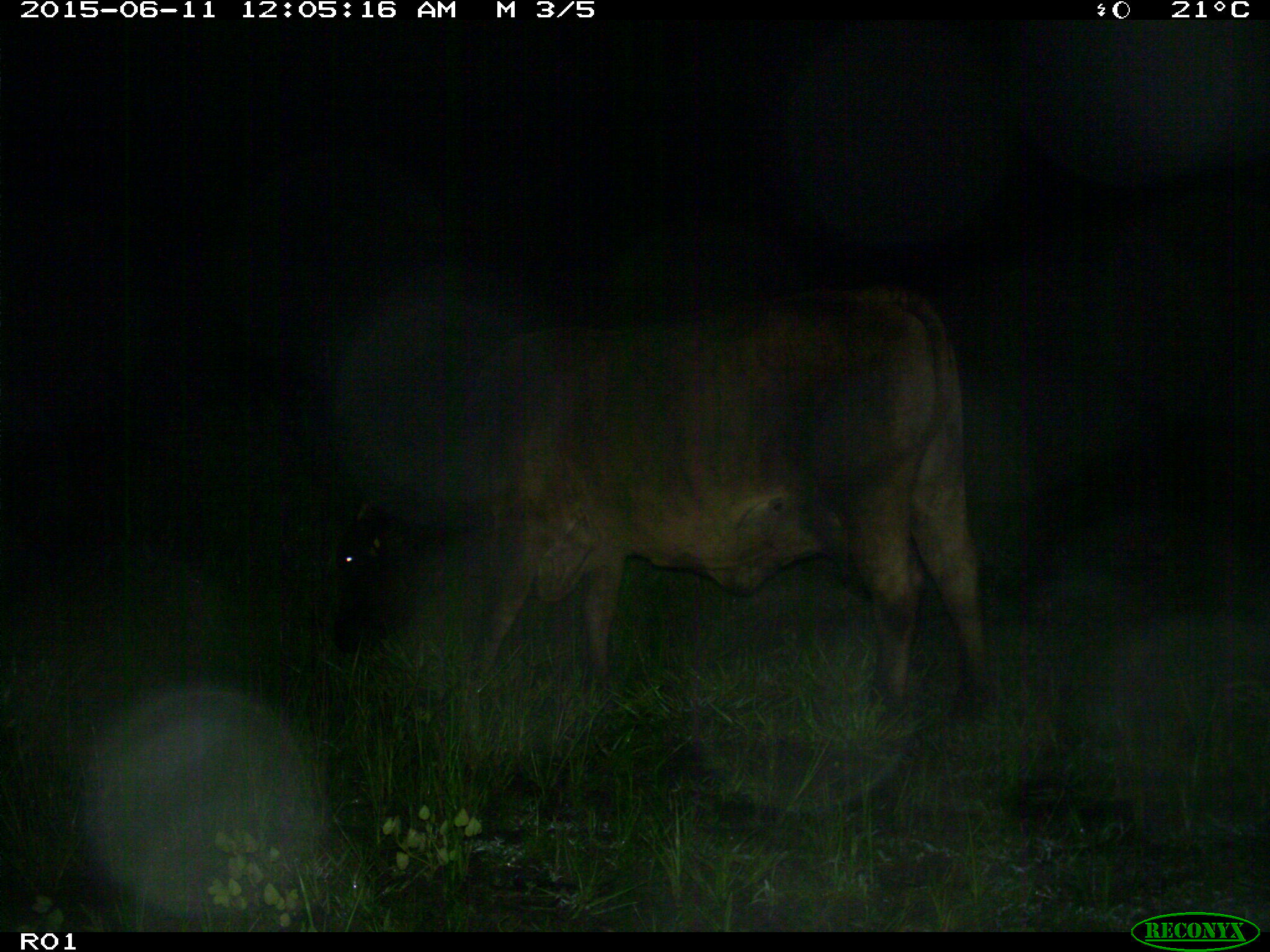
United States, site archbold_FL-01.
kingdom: Animalia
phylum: Chordata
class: Mammalia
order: Artiodactyla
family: Bovidae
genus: Bos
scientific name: Bos taurus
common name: domestic cow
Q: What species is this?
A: Bos taurus (domestic cow).